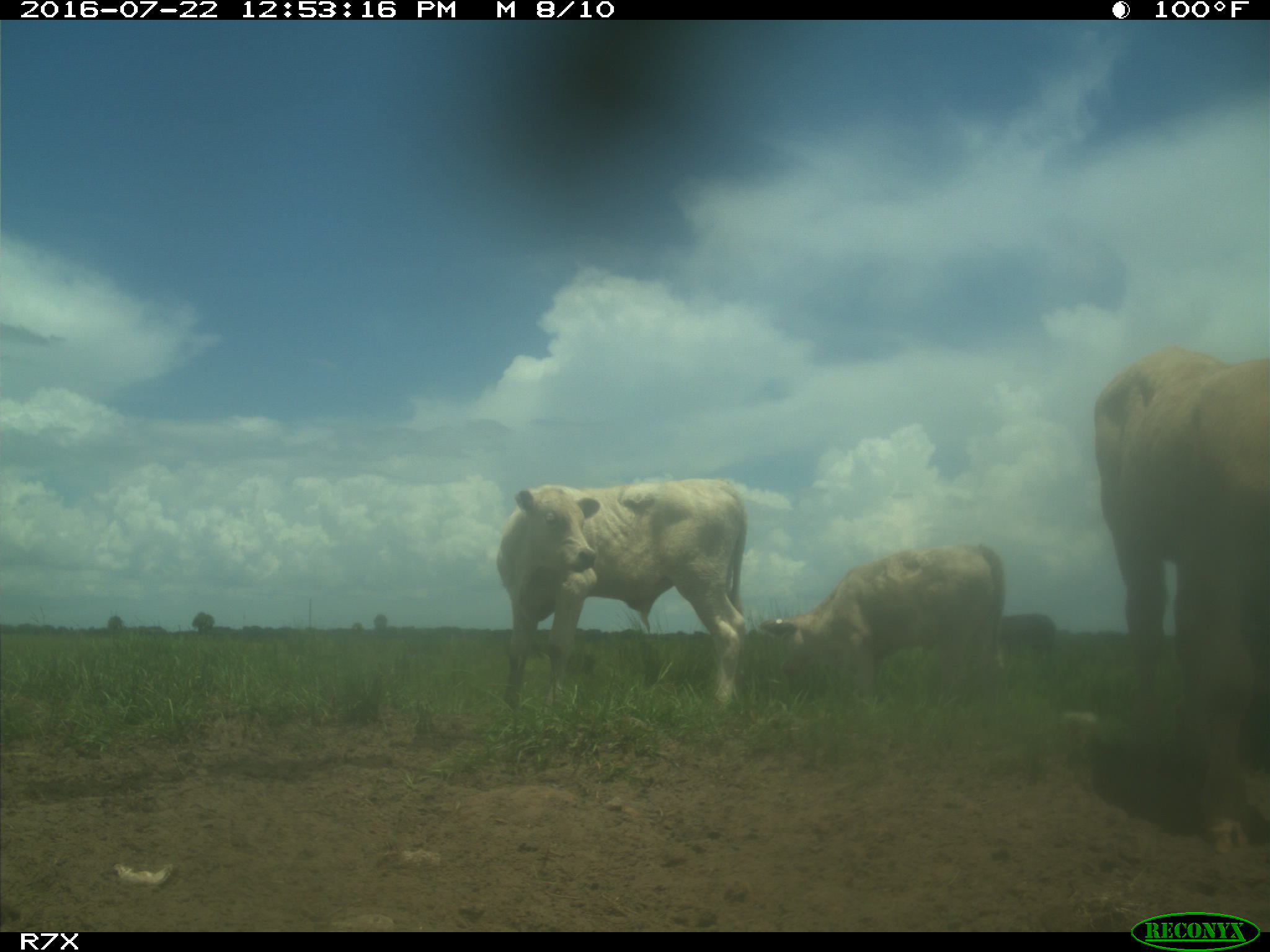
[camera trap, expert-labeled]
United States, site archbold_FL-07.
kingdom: Animalia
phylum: Chordata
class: Mammalia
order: Artiodactyla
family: Bovidae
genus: Bos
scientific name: Bos taurus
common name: domestic cow